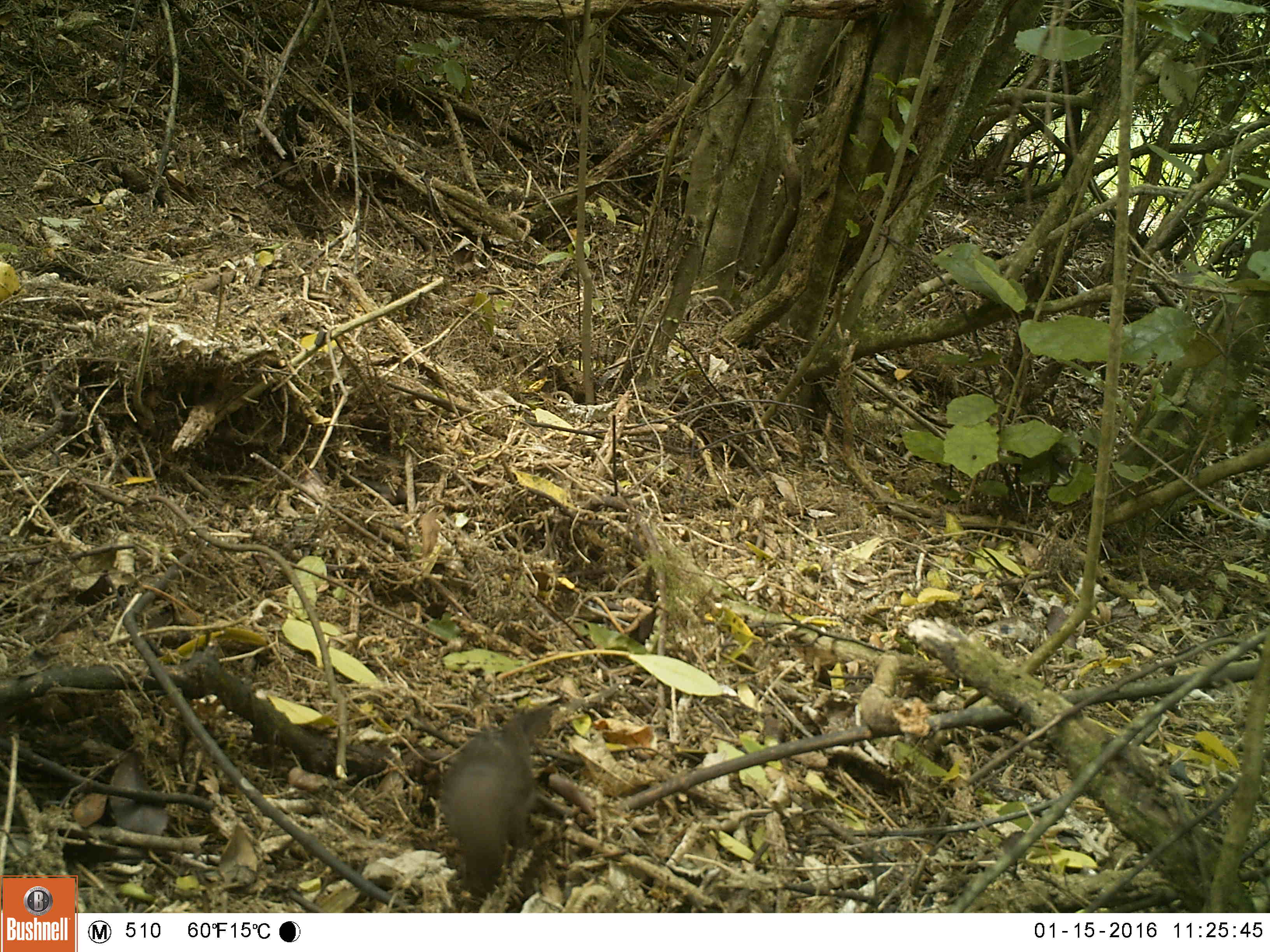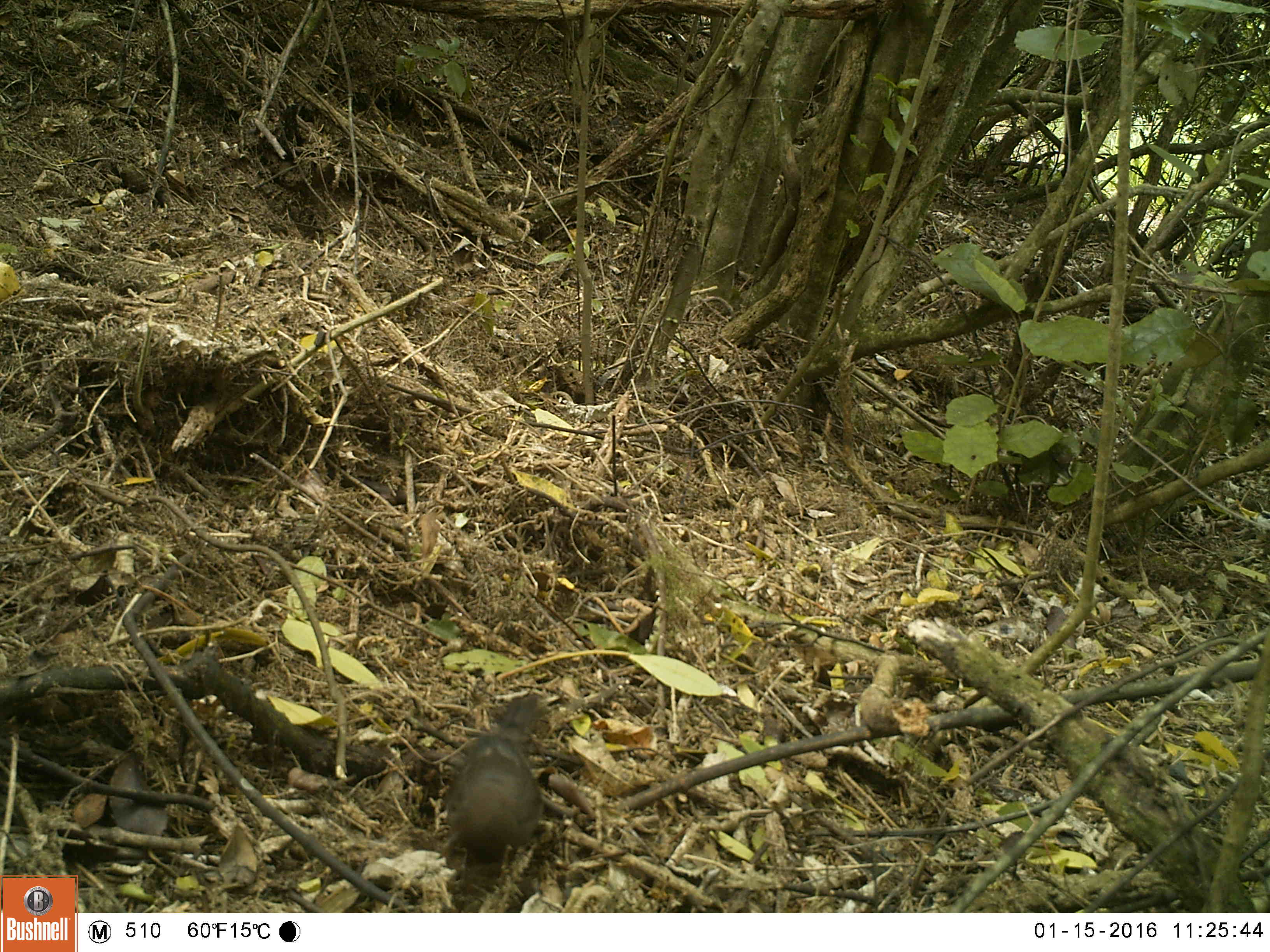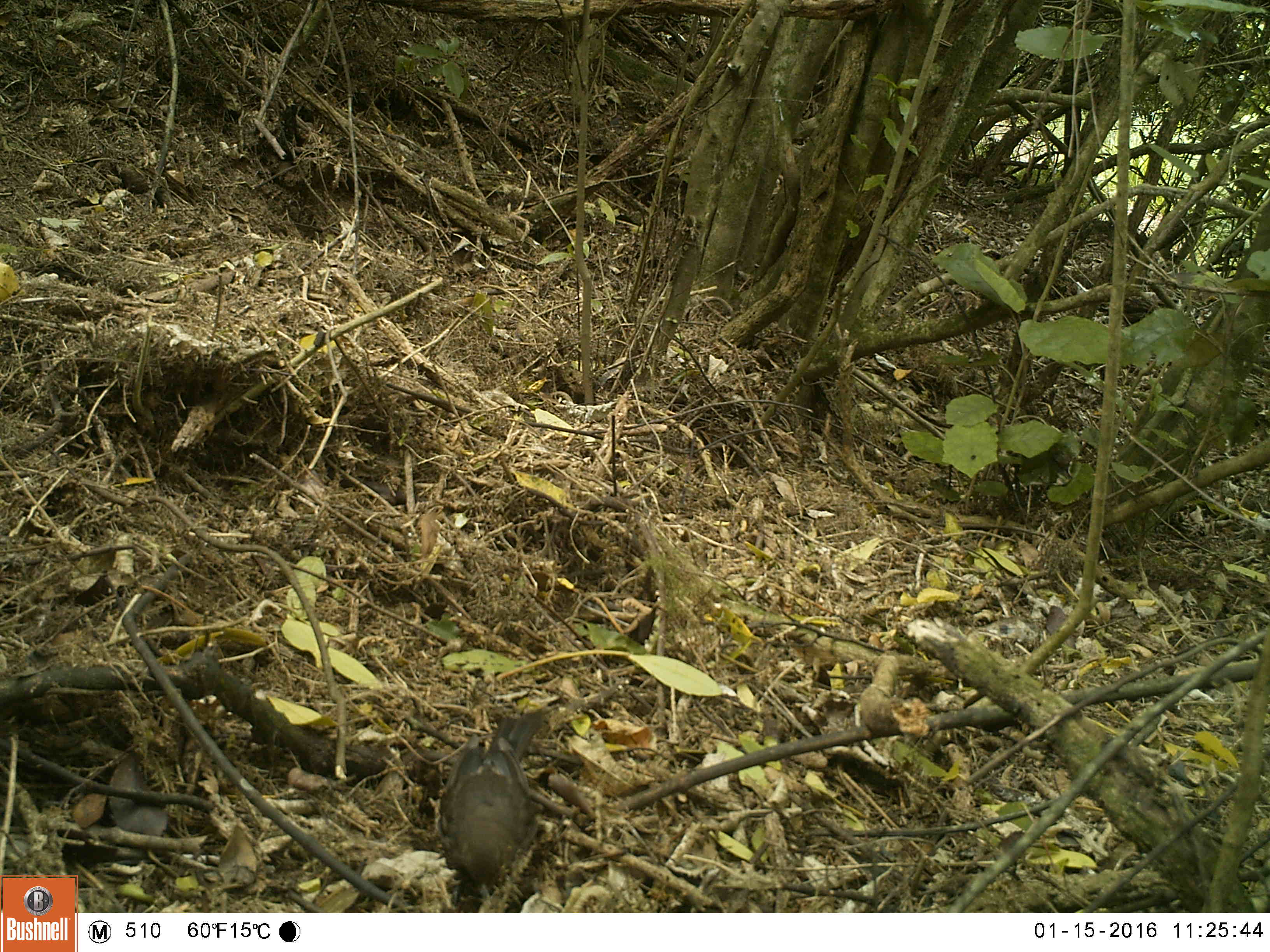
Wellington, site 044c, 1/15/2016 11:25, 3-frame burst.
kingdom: Animalia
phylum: Chordata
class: Aves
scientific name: Aves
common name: bird